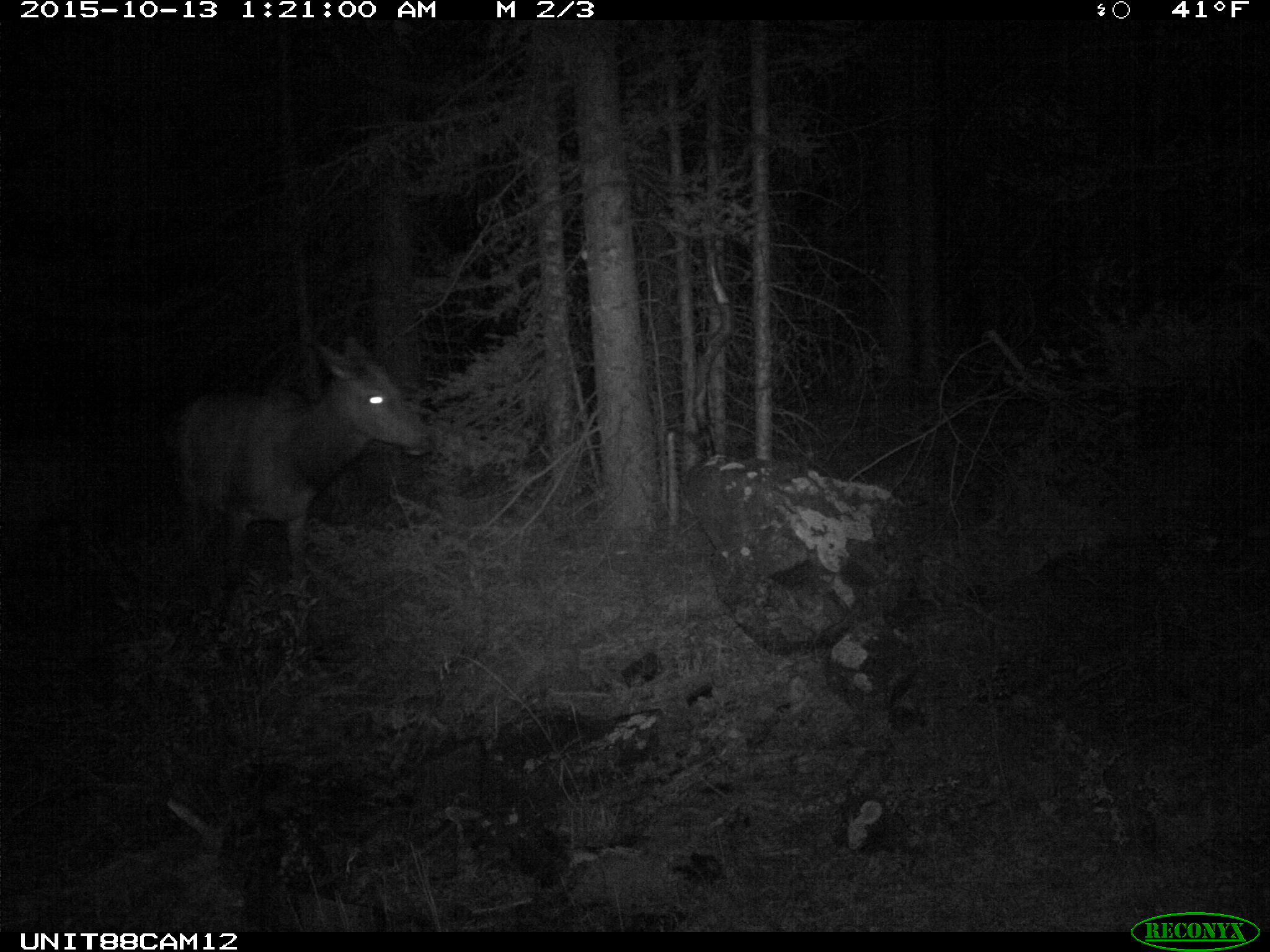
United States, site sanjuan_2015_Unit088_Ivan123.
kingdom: Animalia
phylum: Chordata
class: Mammalia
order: Artiodactyla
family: Cervidae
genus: Cervus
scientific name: Cervus elaphus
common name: red deer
Cervus elaphus (red deer).